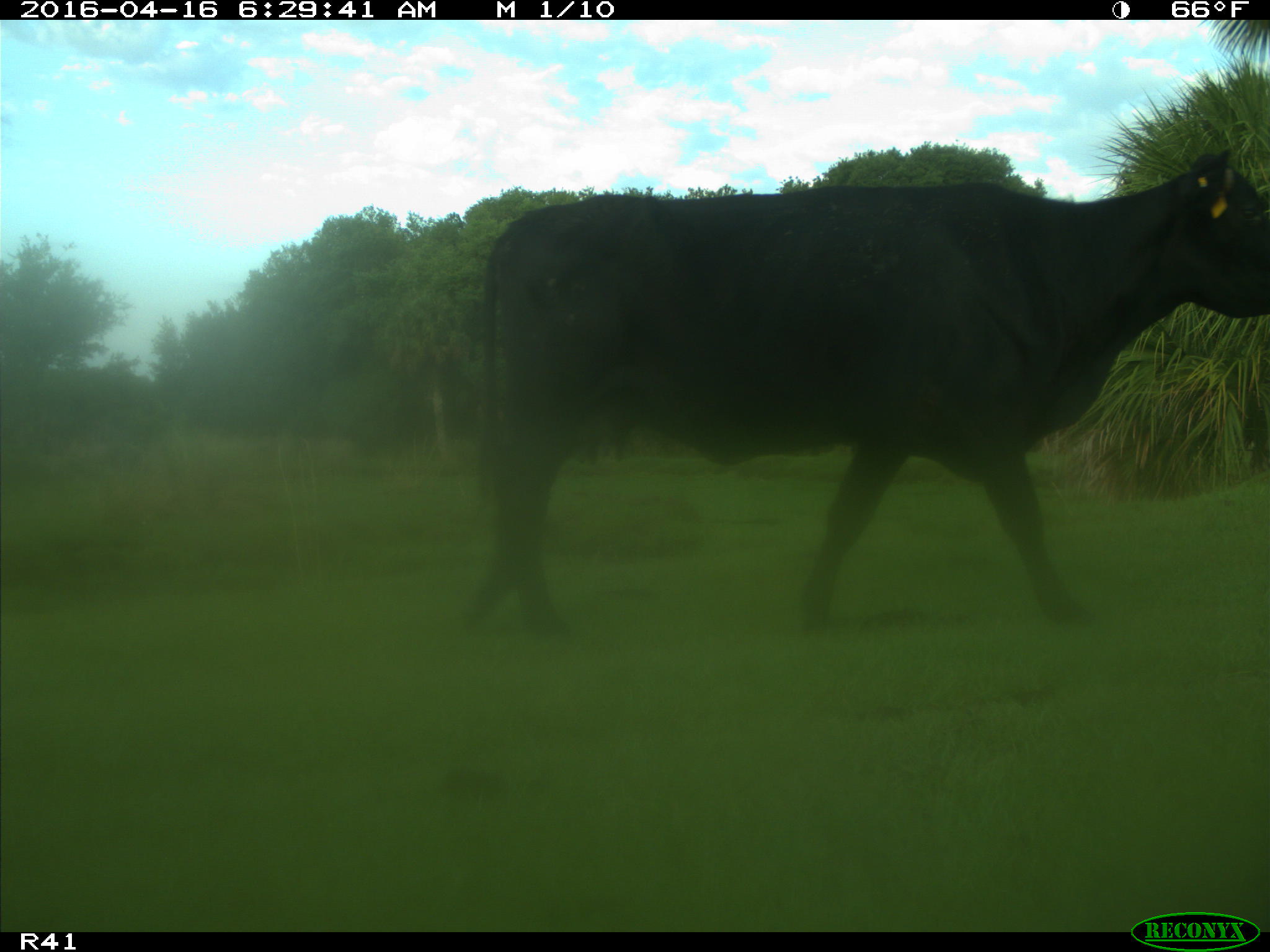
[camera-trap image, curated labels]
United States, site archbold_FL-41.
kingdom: Animalia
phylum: Chordata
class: Mammalia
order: Artiodactyla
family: Bovidae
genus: Bos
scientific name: Bos taurus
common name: domestic cow